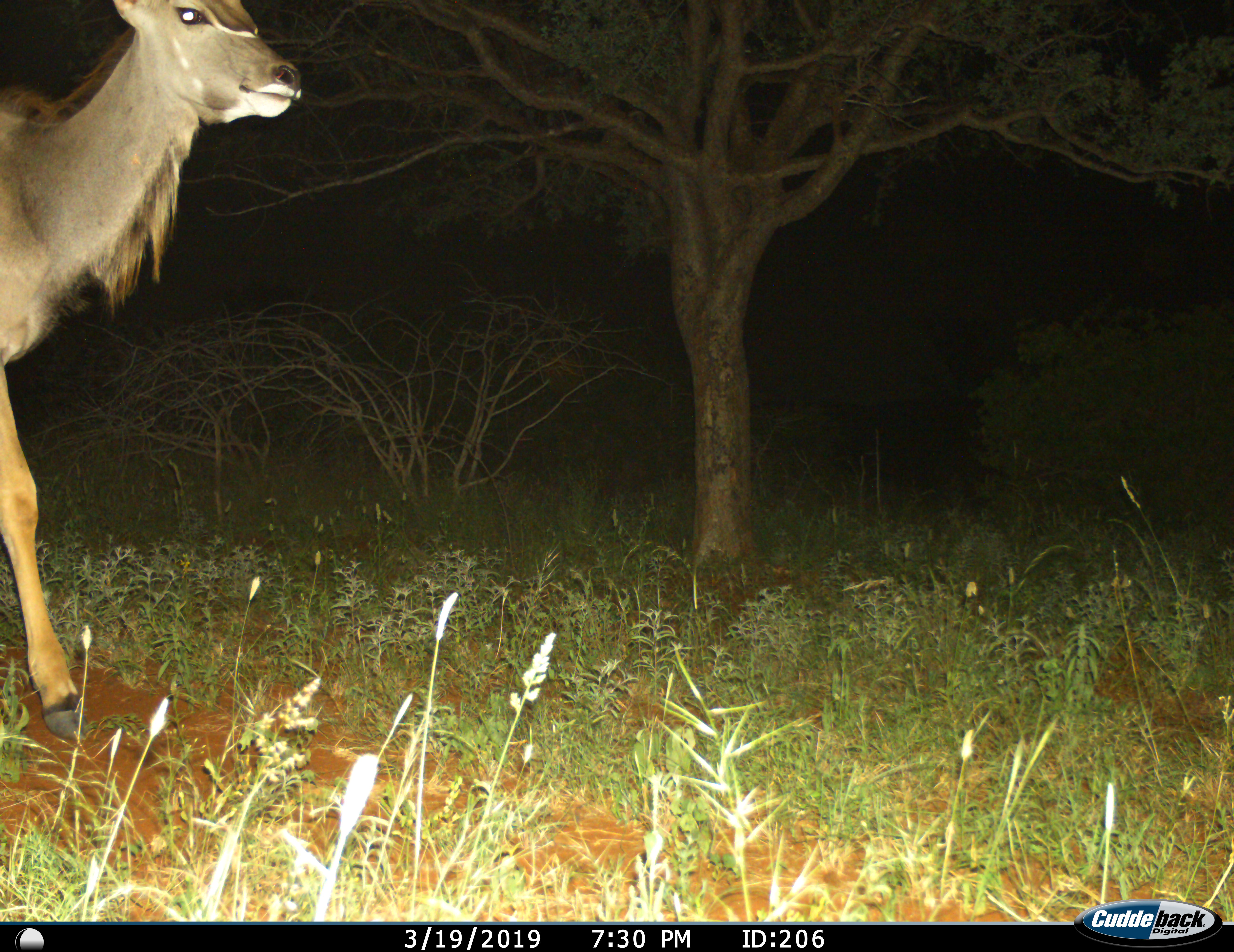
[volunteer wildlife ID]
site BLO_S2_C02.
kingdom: Animalia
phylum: Chordata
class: Mammalia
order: Artiodactyla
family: Bovidae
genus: Tragelaphus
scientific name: Tragelaphus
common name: kudu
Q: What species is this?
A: Kudu (Tragelaphus).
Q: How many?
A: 1.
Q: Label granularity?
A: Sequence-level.